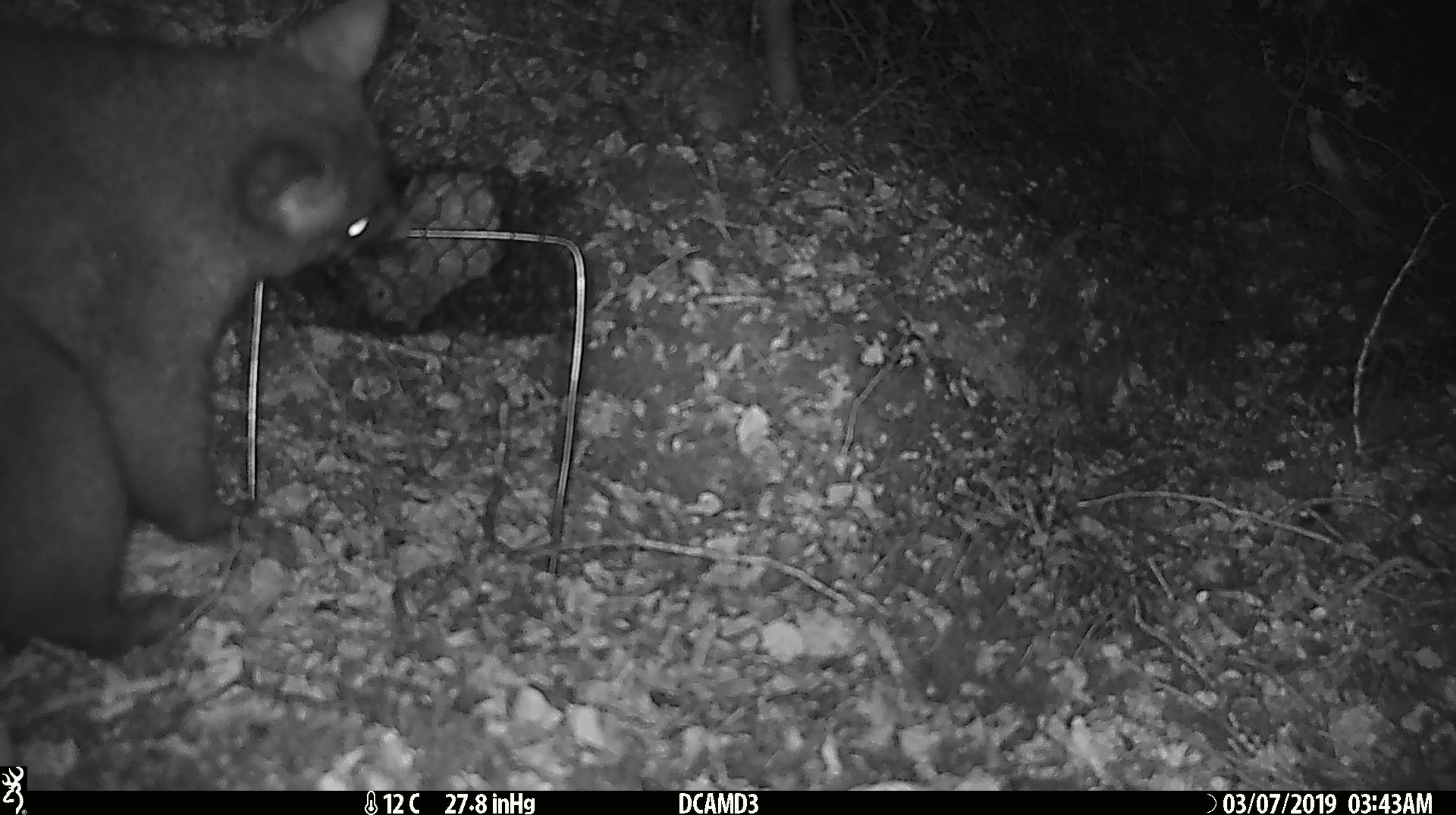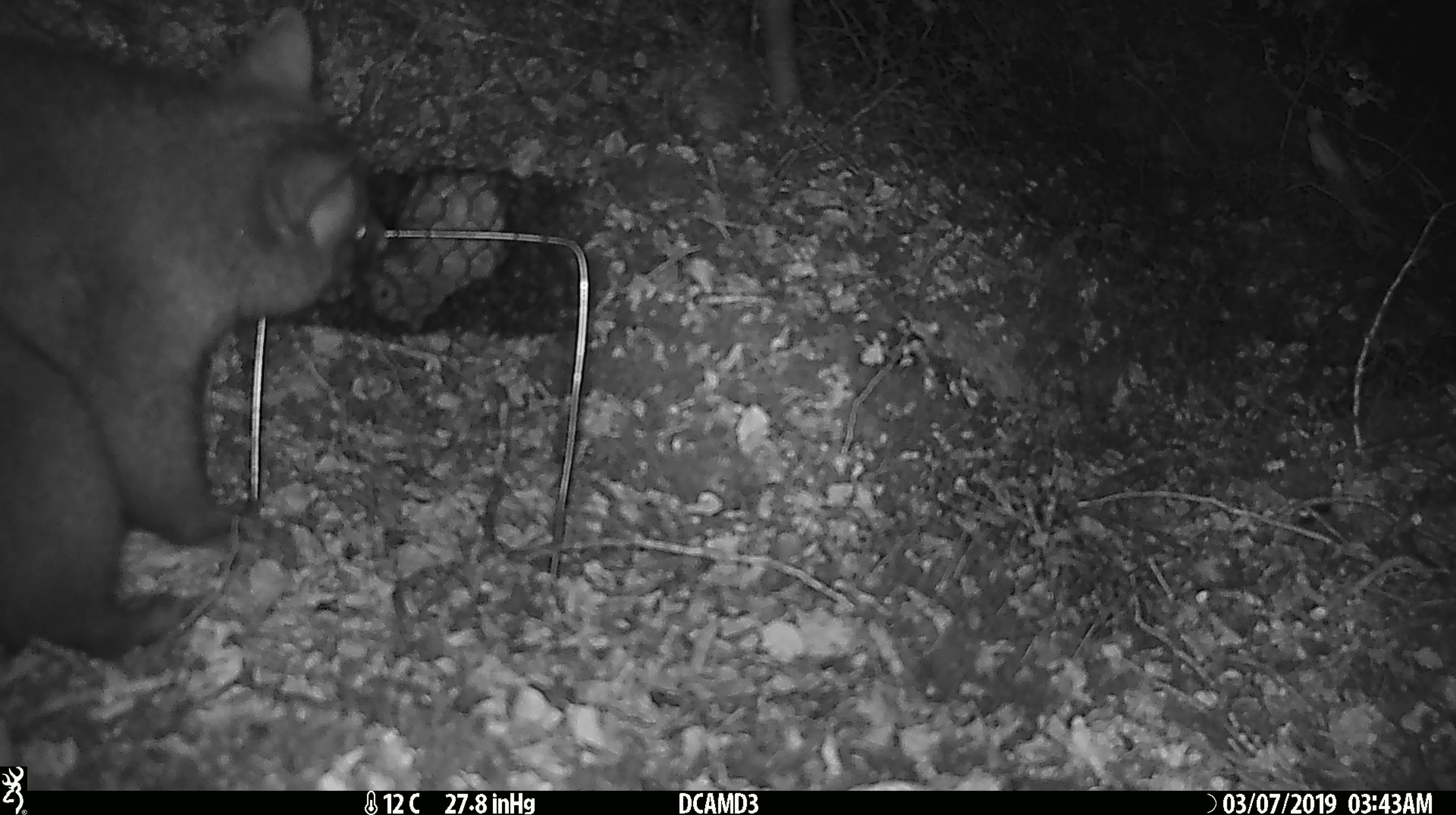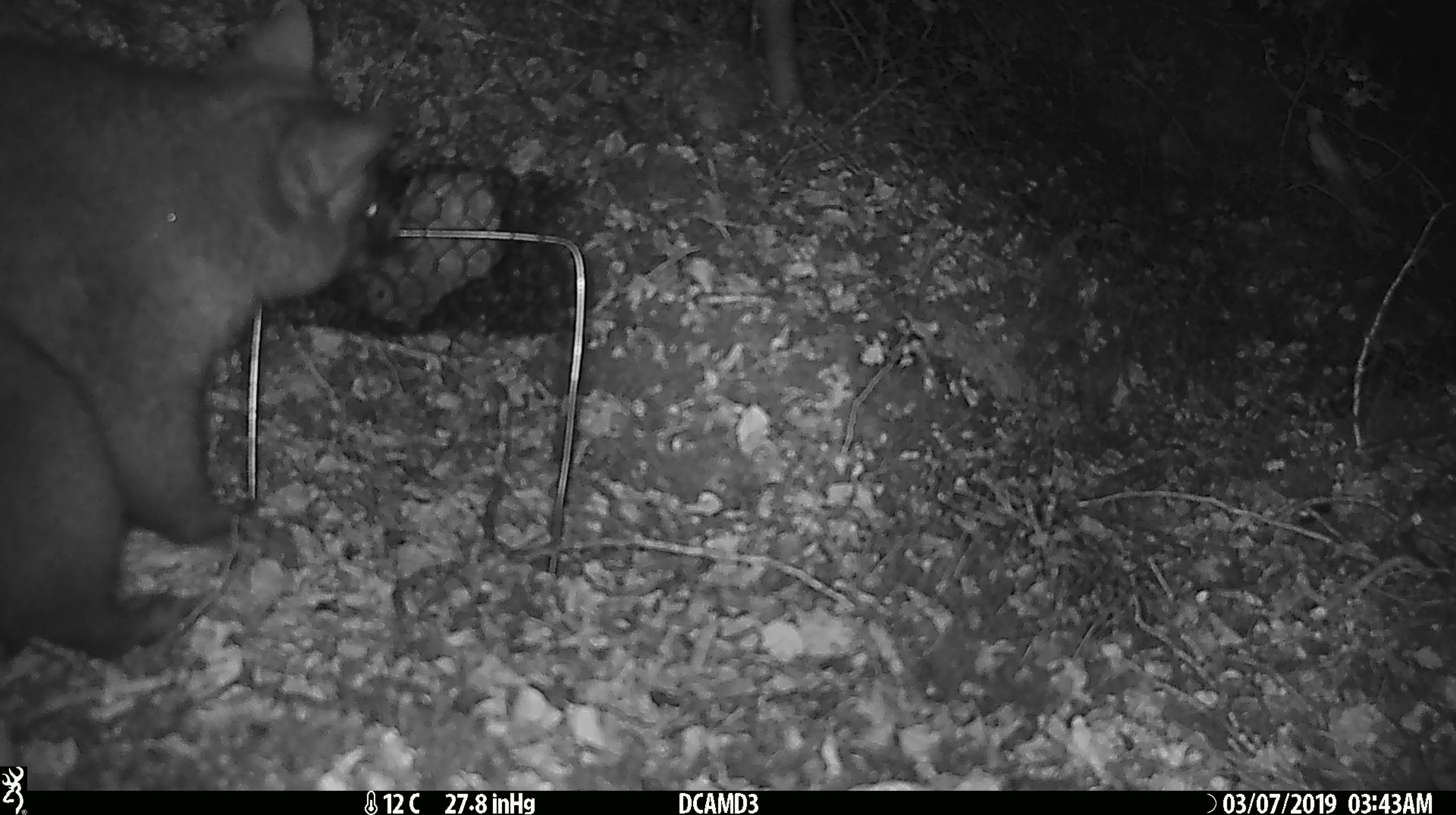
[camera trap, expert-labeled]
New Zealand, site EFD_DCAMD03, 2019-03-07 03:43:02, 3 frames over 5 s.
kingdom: Animalia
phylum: Chordata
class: Mammalia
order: Diprotodontia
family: Phalangeridae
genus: Trichosurus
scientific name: Trichosurus vulpecula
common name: common brushtail possum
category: possum